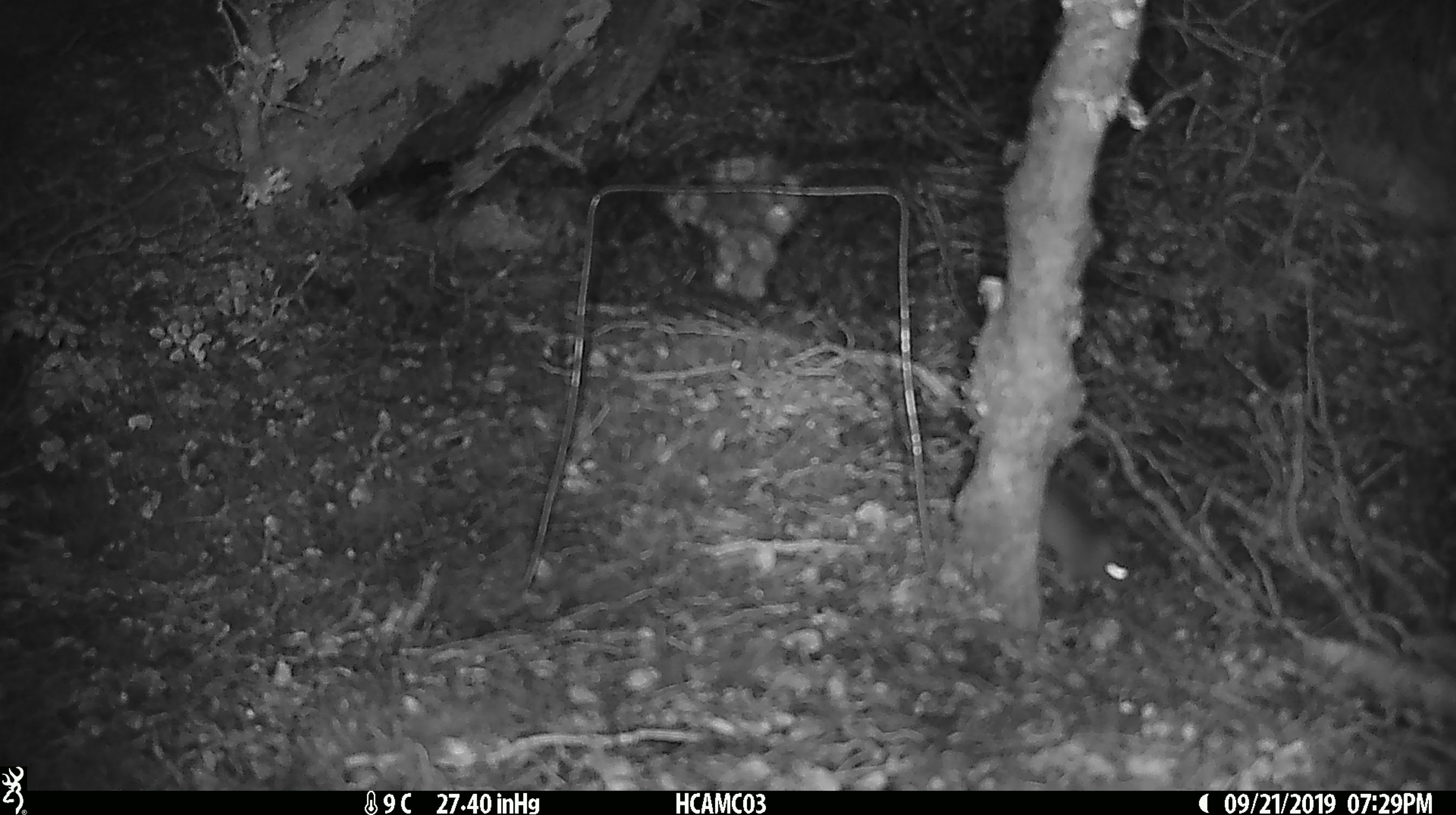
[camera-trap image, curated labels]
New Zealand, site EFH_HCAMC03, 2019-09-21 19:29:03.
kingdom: Animalia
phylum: Chordata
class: Mammalia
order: Rodentia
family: Muridae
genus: Mus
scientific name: Mus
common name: mouse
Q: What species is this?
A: Mouse (Mus).